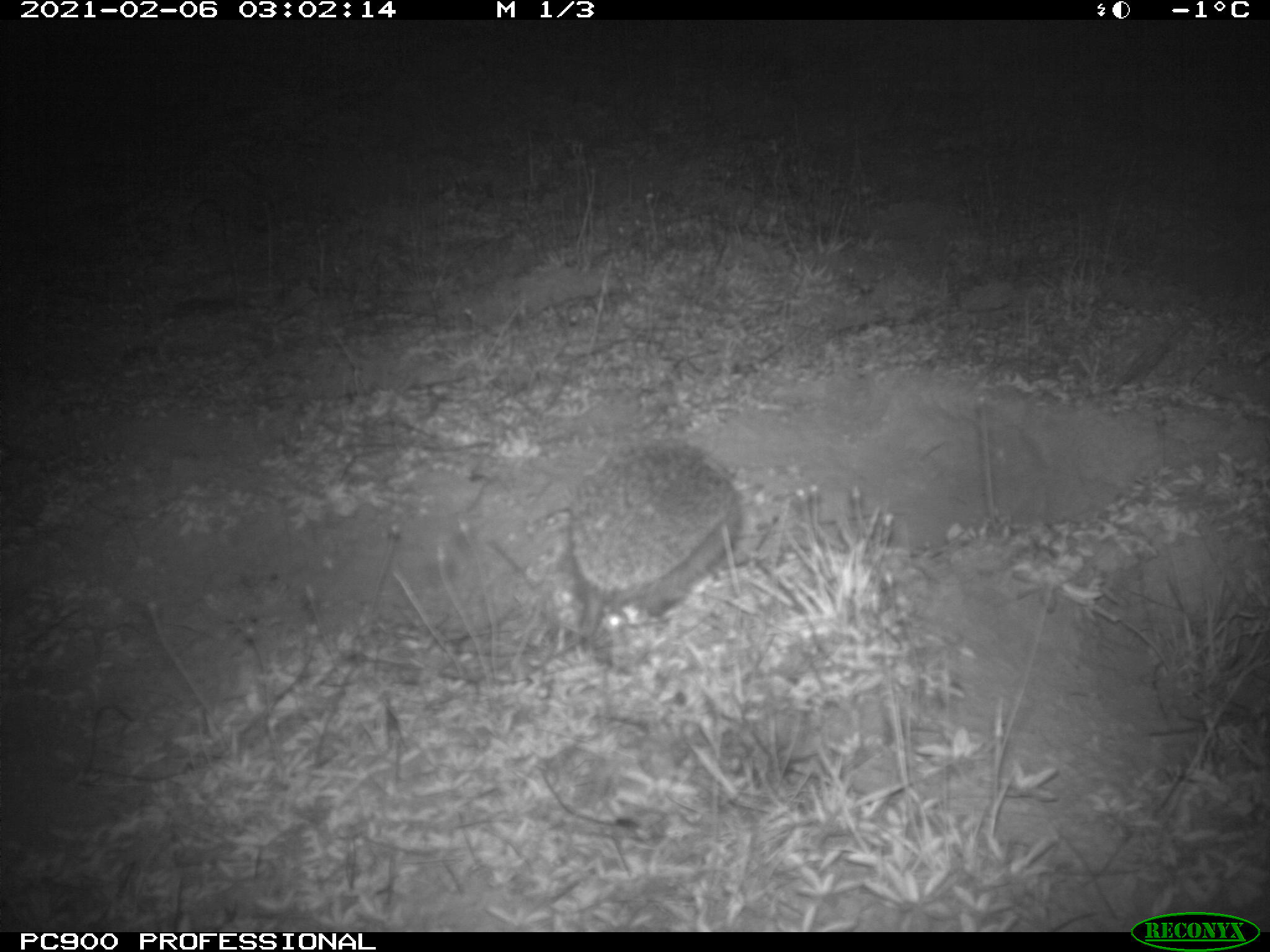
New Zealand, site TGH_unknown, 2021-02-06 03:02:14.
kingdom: Animalia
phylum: Chordata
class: Mammalia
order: Eulipotyphla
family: Erinaceidae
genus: Erinaceus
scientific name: Erinaceus europaeus europaeus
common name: european hedgehog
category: hedgehog